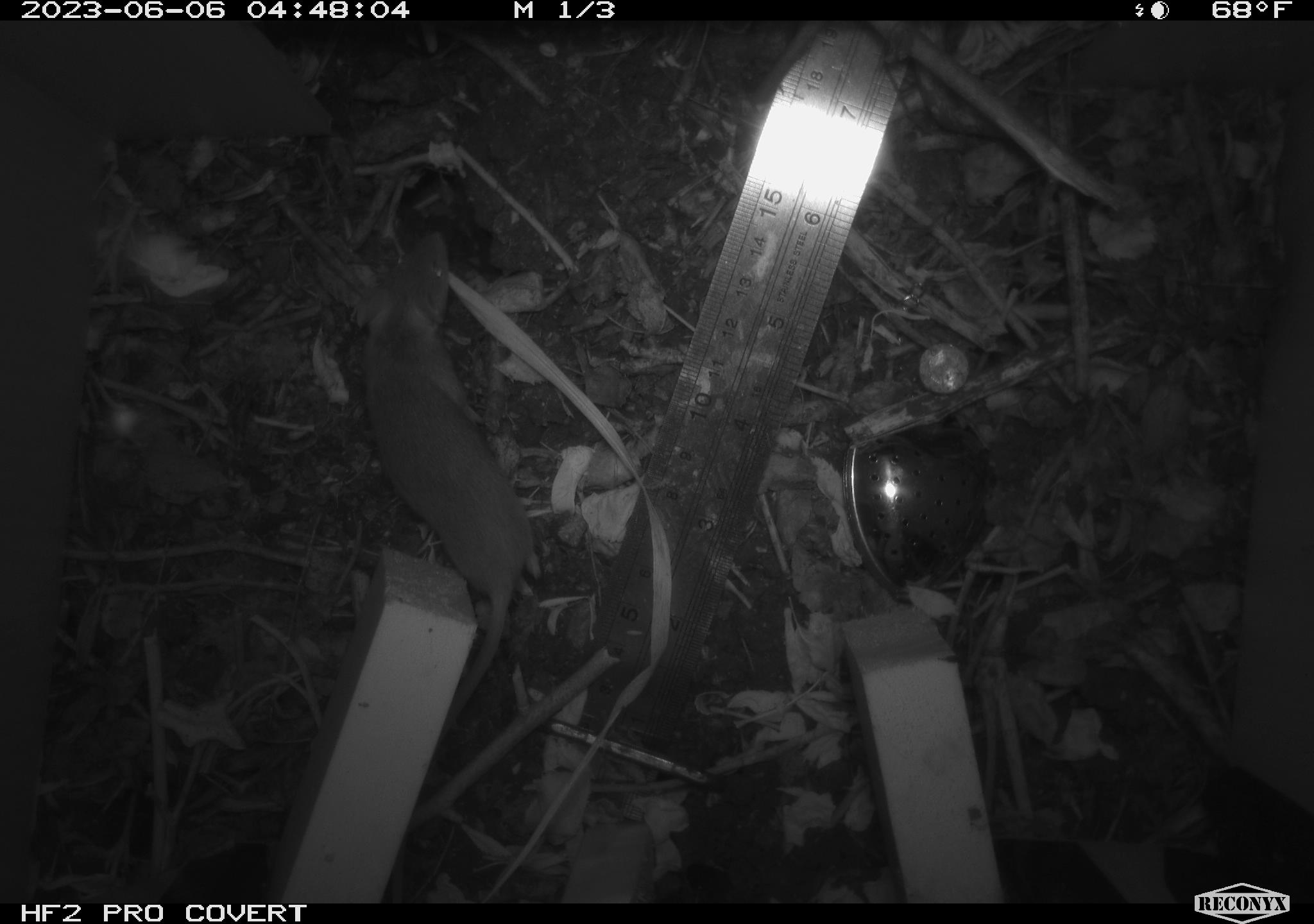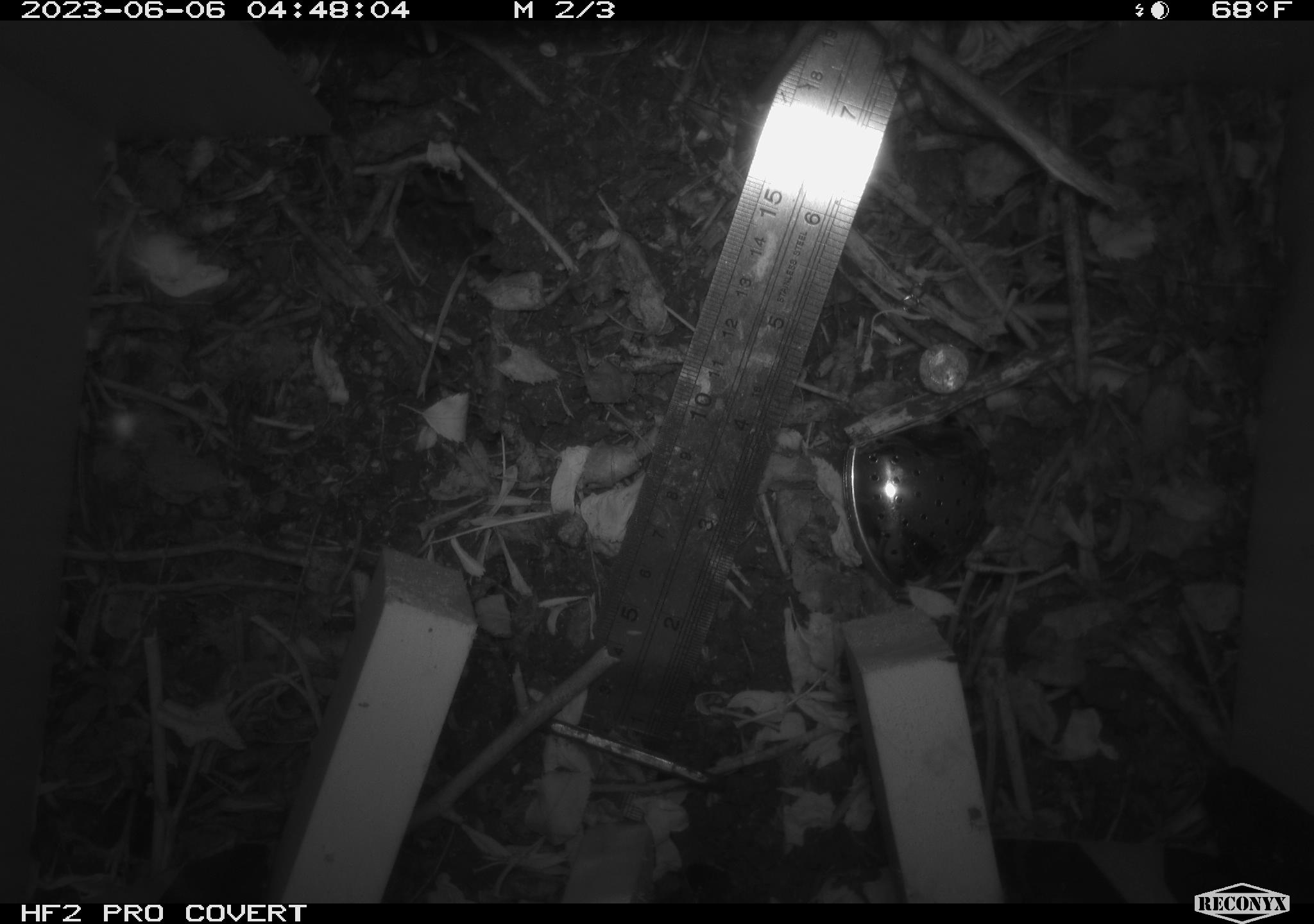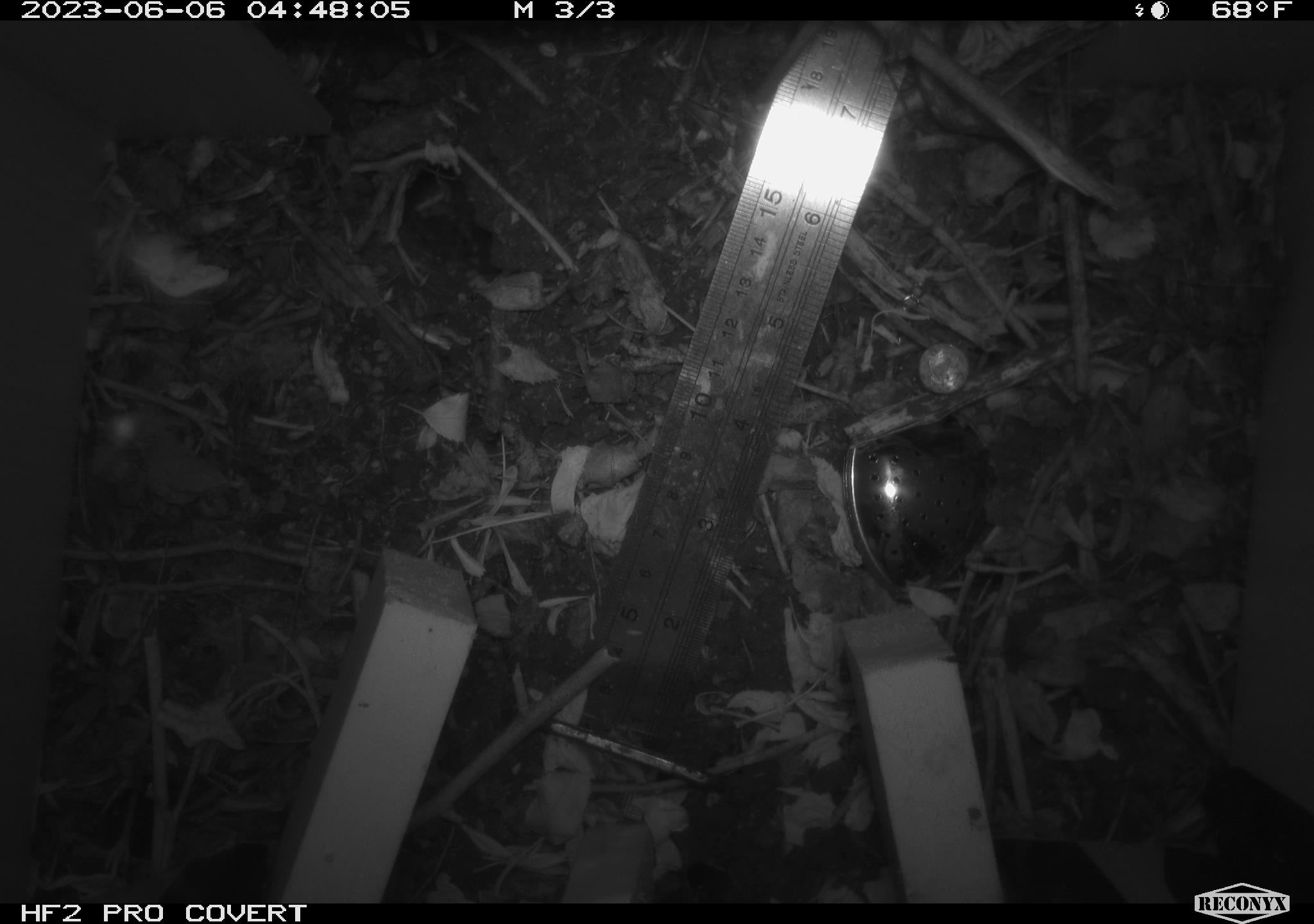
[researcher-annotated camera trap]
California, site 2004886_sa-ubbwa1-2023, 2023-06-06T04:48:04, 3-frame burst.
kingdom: Animalia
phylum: Chordata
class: Mammalia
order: Rodentia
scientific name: Rodentia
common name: rodent